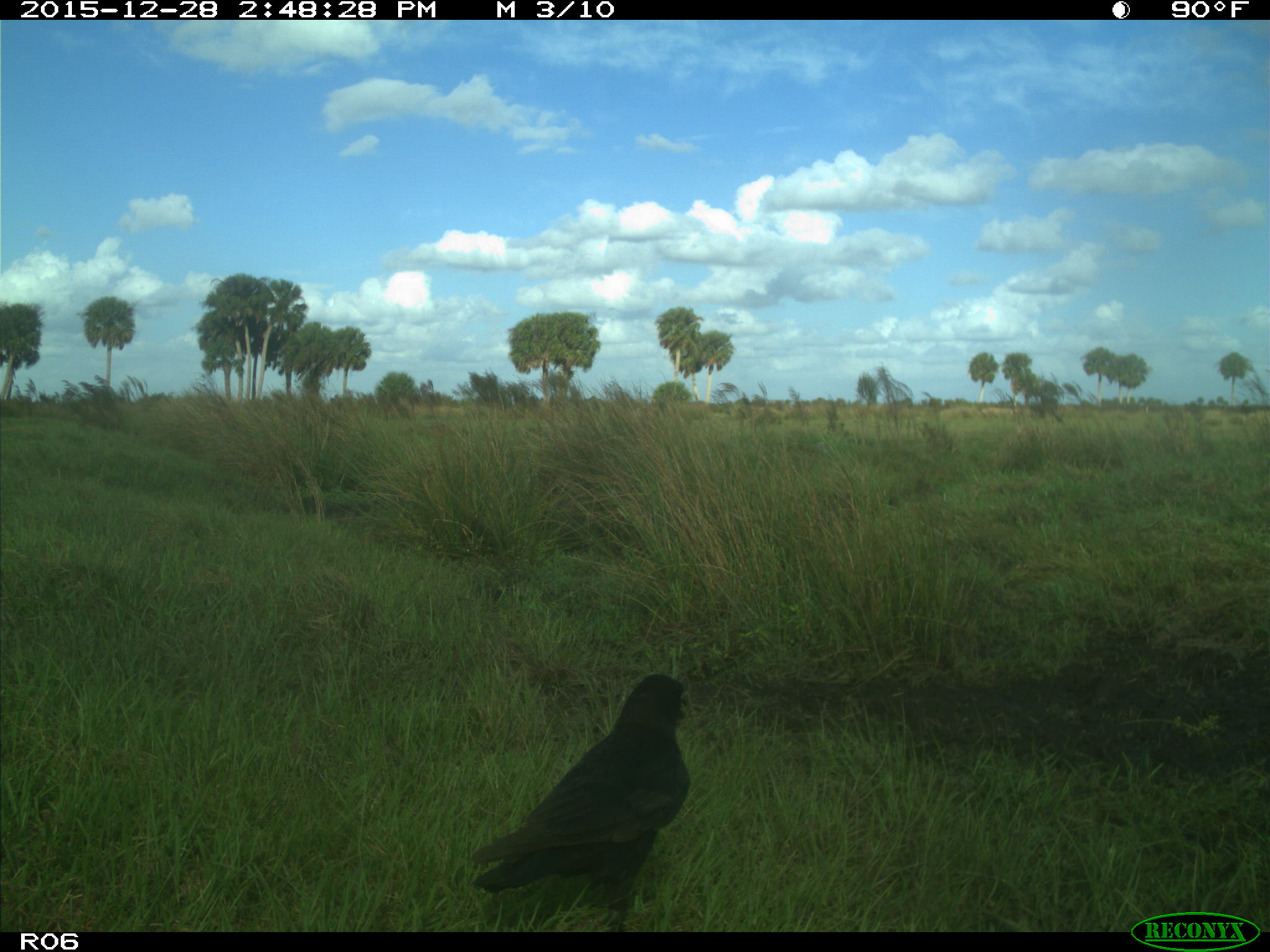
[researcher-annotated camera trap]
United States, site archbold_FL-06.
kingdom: Animalia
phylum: Chordata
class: Aves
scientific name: Aves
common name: birds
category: unidentified bird